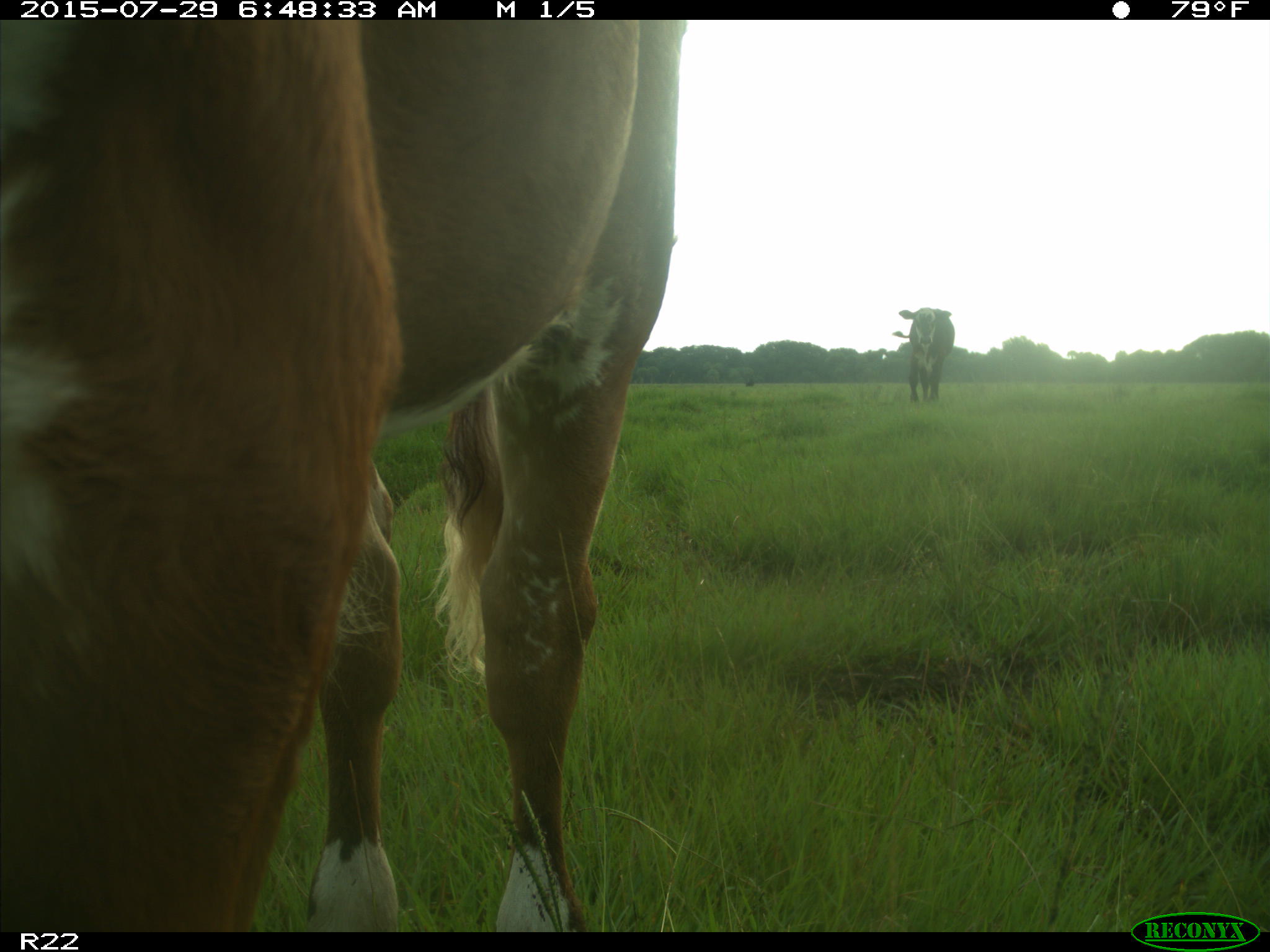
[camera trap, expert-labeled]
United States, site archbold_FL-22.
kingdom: Animalia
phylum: Chordata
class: Mammalia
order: Artiodactyla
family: Bovidae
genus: Bos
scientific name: Bos taurus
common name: domestic cow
Bos taurus (domestic cow).